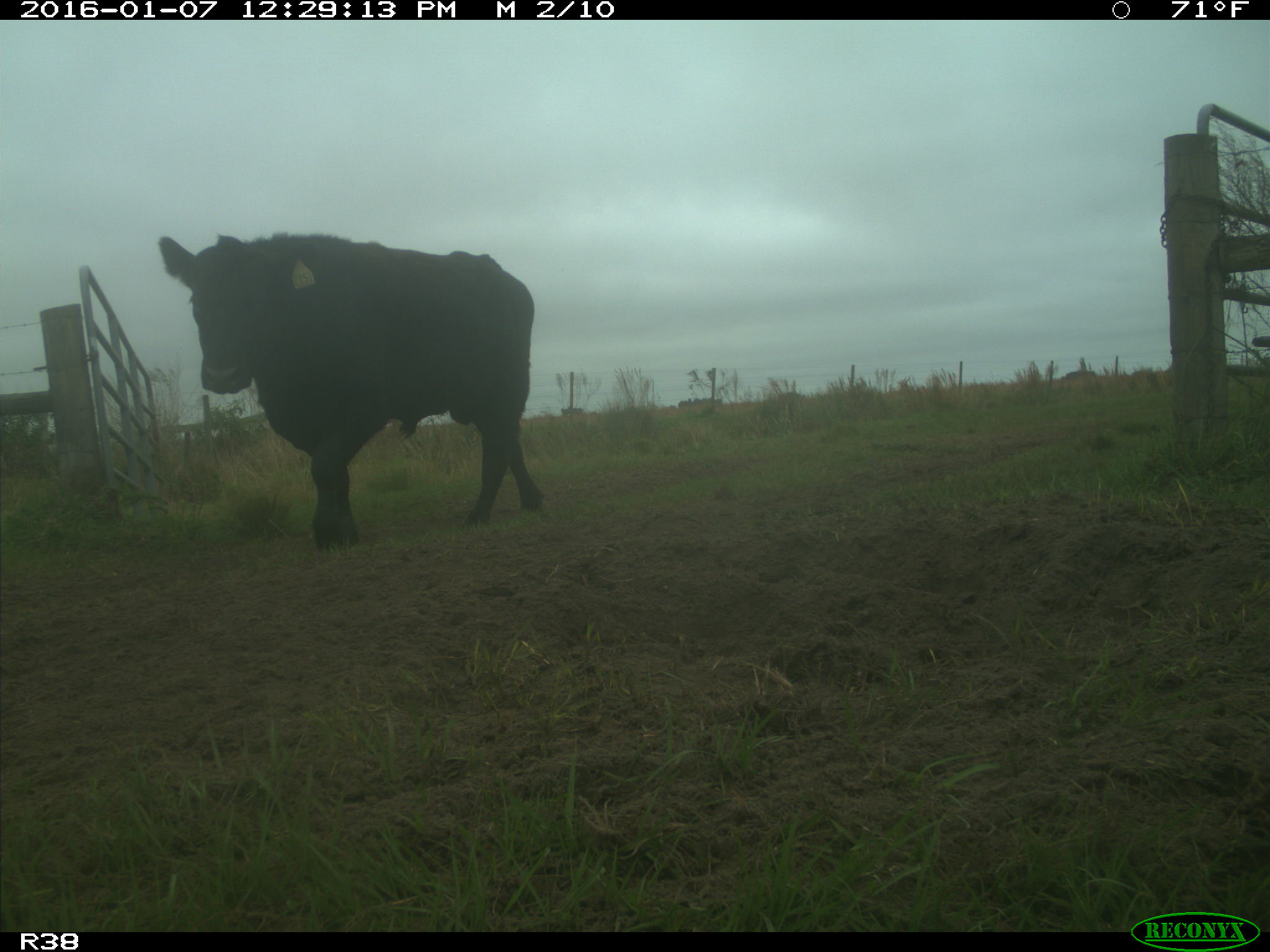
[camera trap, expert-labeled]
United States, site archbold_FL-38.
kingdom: Animalia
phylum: Chordata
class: Mammalia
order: Artiodactyla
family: Bovidae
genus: Bos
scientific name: Bos taurus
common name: domestic cow